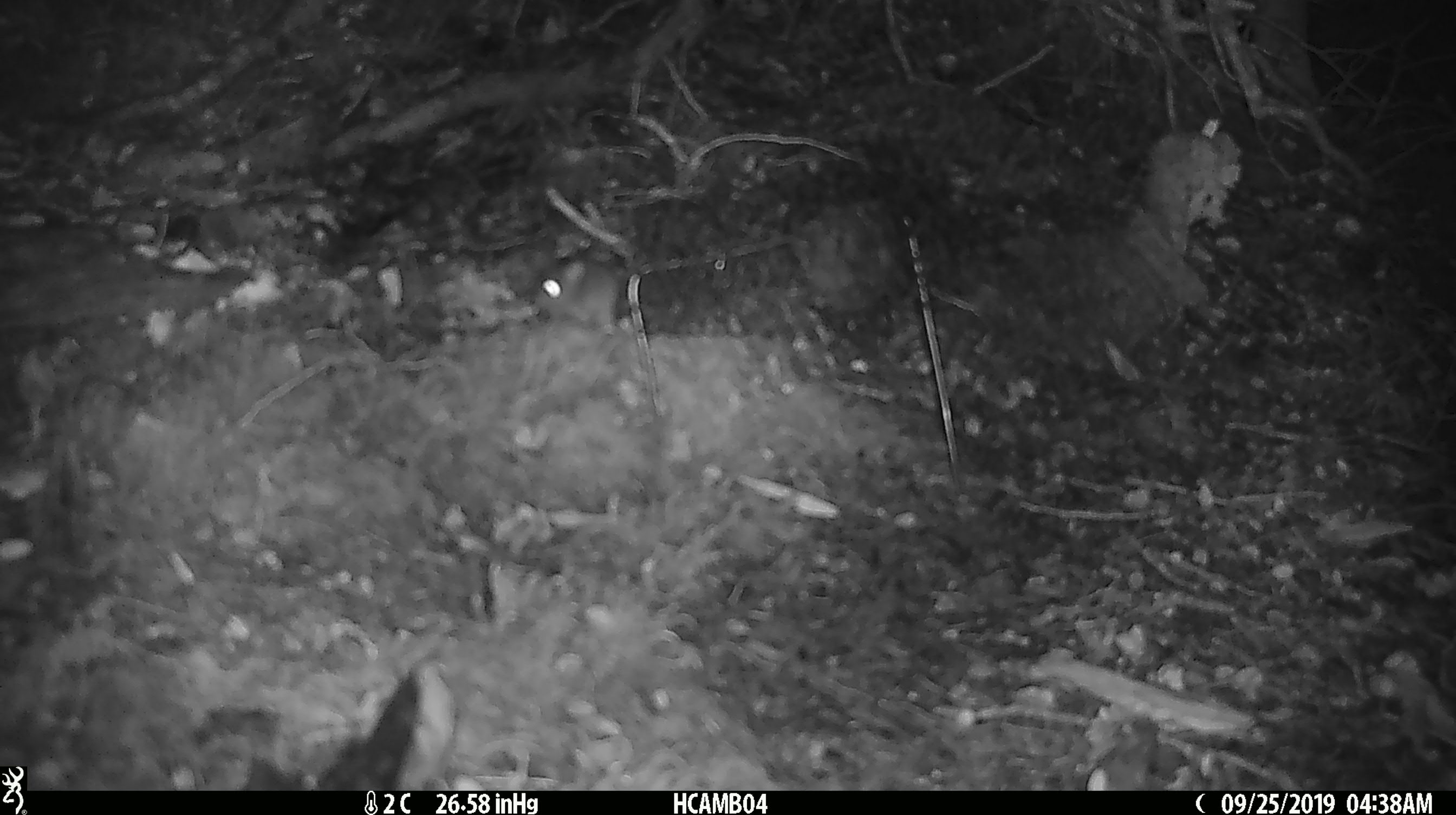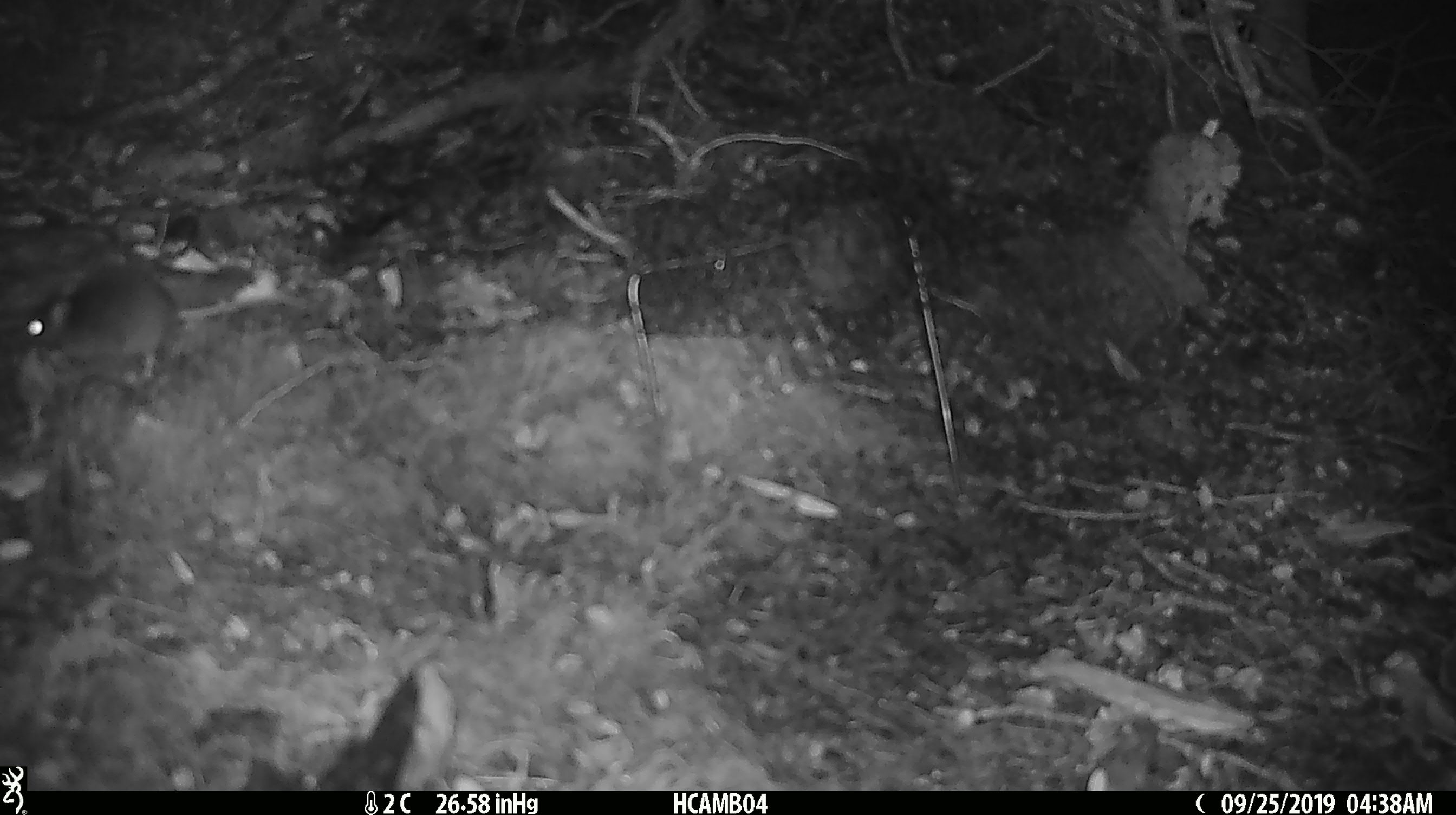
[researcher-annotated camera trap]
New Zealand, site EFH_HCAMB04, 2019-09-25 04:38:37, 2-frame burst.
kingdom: Animalia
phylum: Chordata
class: Mammalia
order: Rodentia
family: Muridae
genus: Mus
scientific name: Mus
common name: mouse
Mouse (Mus).